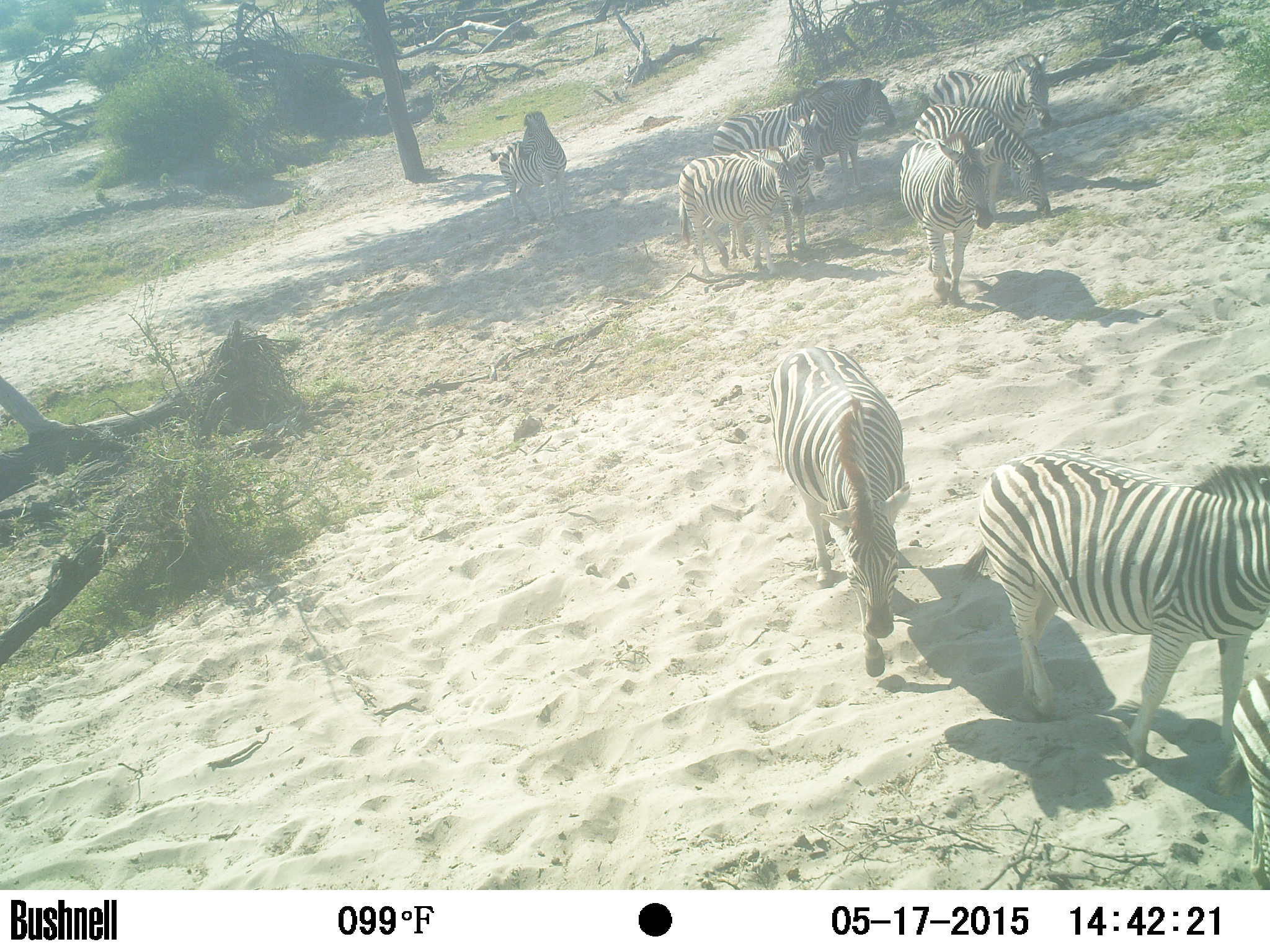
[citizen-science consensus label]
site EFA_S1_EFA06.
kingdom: Animalia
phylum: Chordata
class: Mammalia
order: Perissodactyla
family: Equidae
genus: Equus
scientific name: Equus quagga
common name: plains zebra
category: zebraplains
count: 9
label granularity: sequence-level